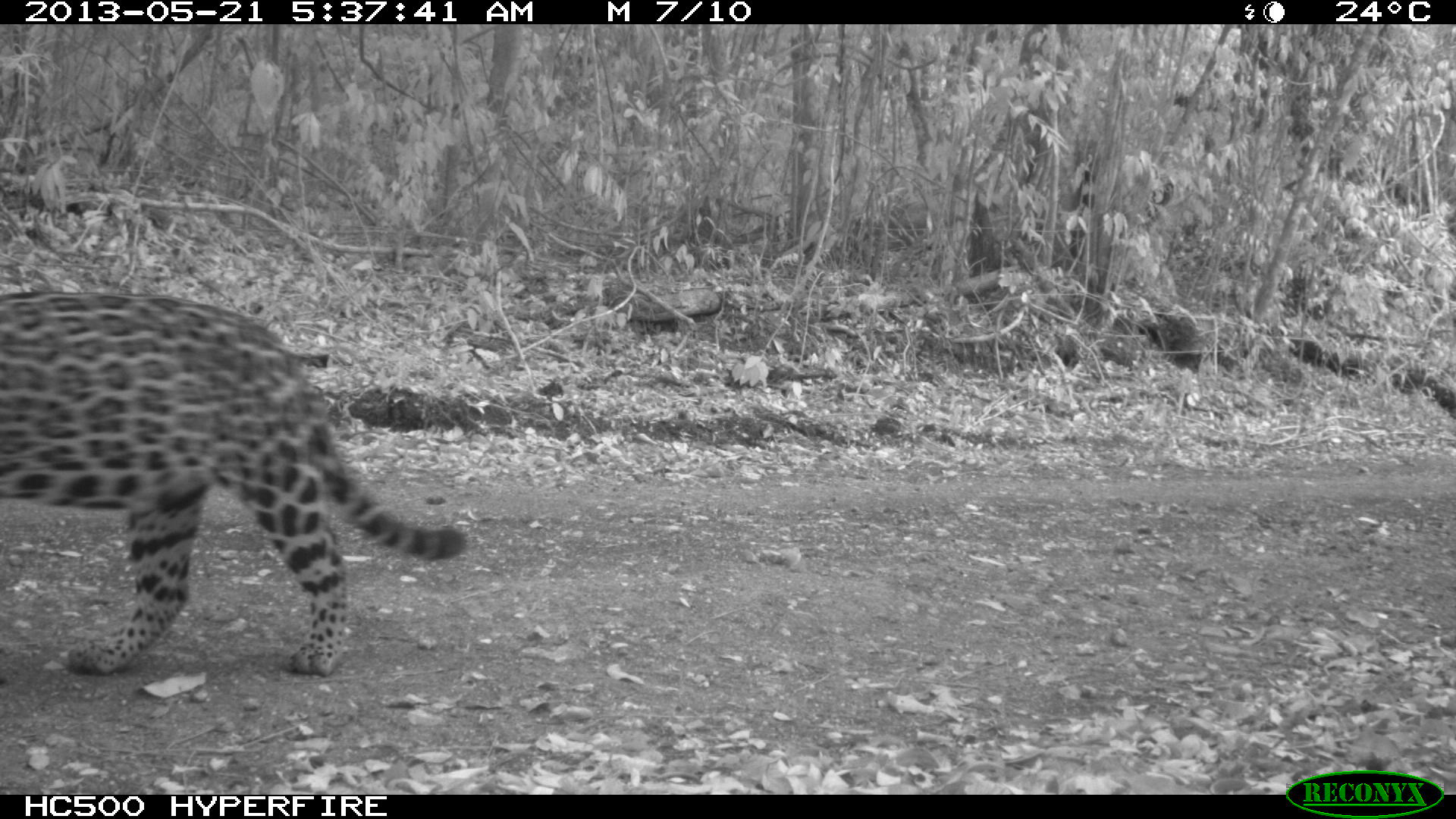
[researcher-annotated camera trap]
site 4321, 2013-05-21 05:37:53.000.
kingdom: Animalia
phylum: Chordata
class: Mammalia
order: Carnivora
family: Felidae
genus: Panthera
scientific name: Panthera onca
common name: jaguar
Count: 1.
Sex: female.